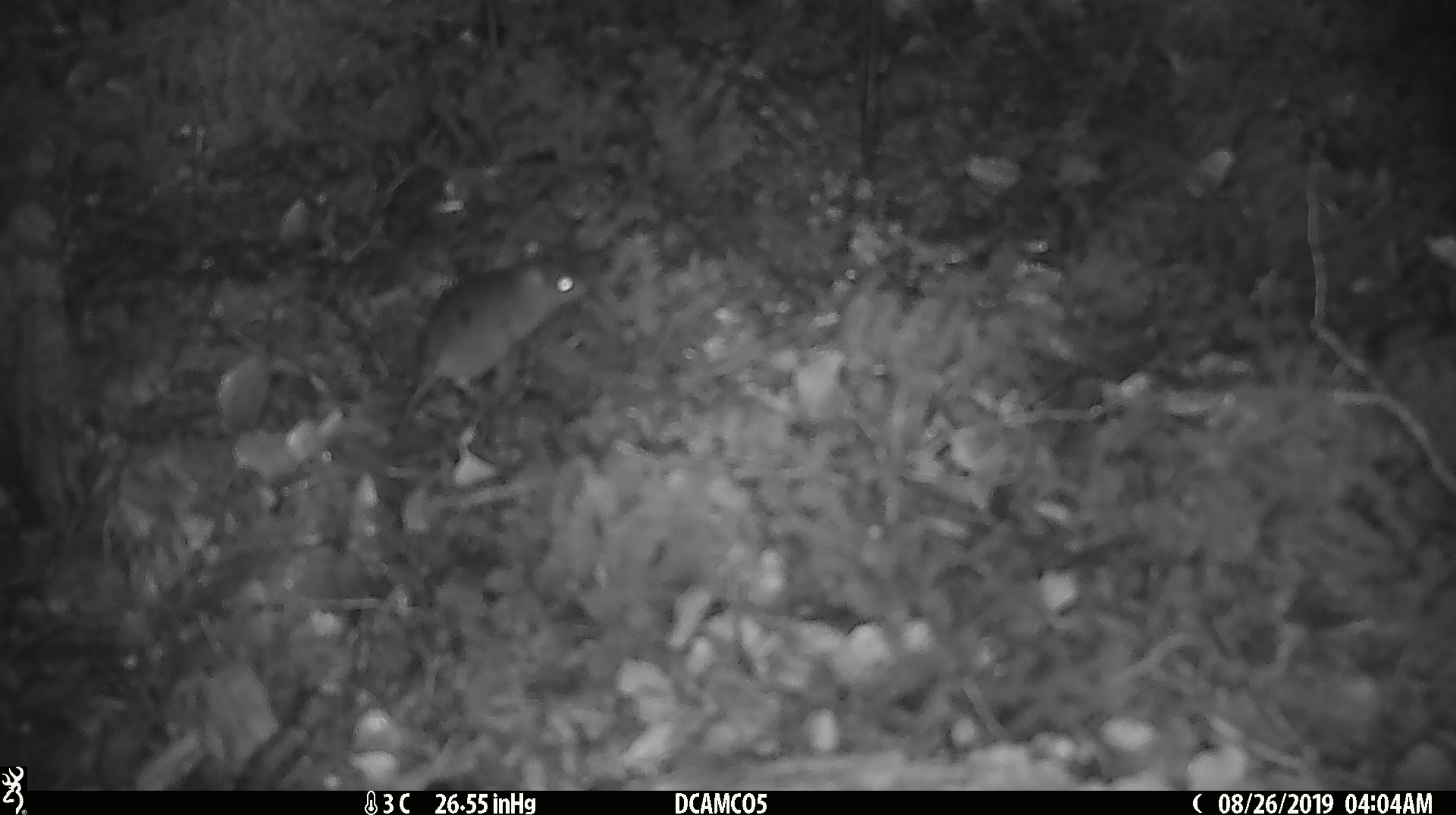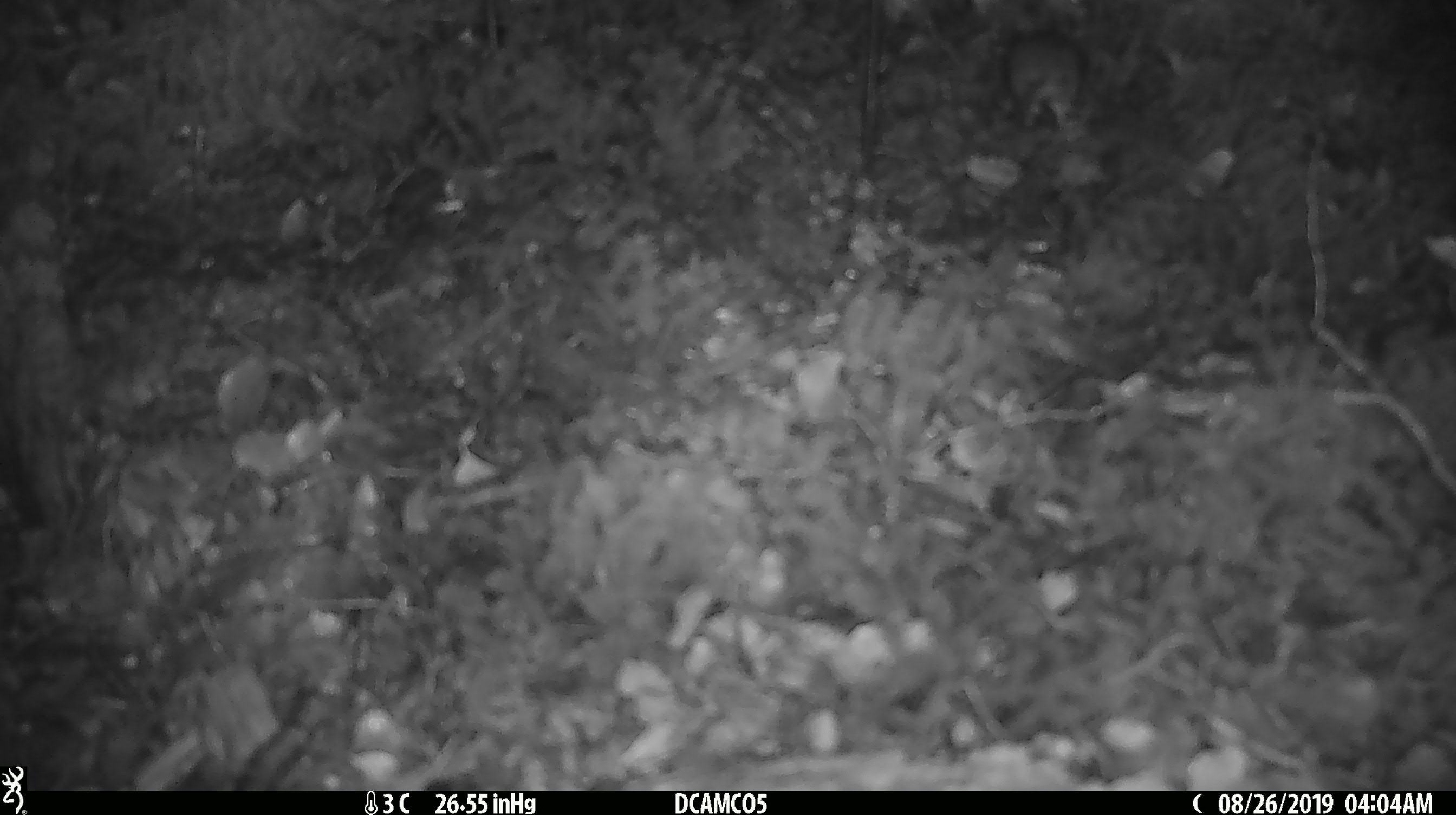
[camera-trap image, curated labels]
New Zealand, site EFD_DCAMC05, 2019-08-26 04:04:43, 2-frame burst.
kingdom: Animalia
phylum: Chordata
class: Mammalia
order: Rodentia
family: Muridae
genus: Mus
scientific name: Mus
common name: mouse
Mouse (Mus).